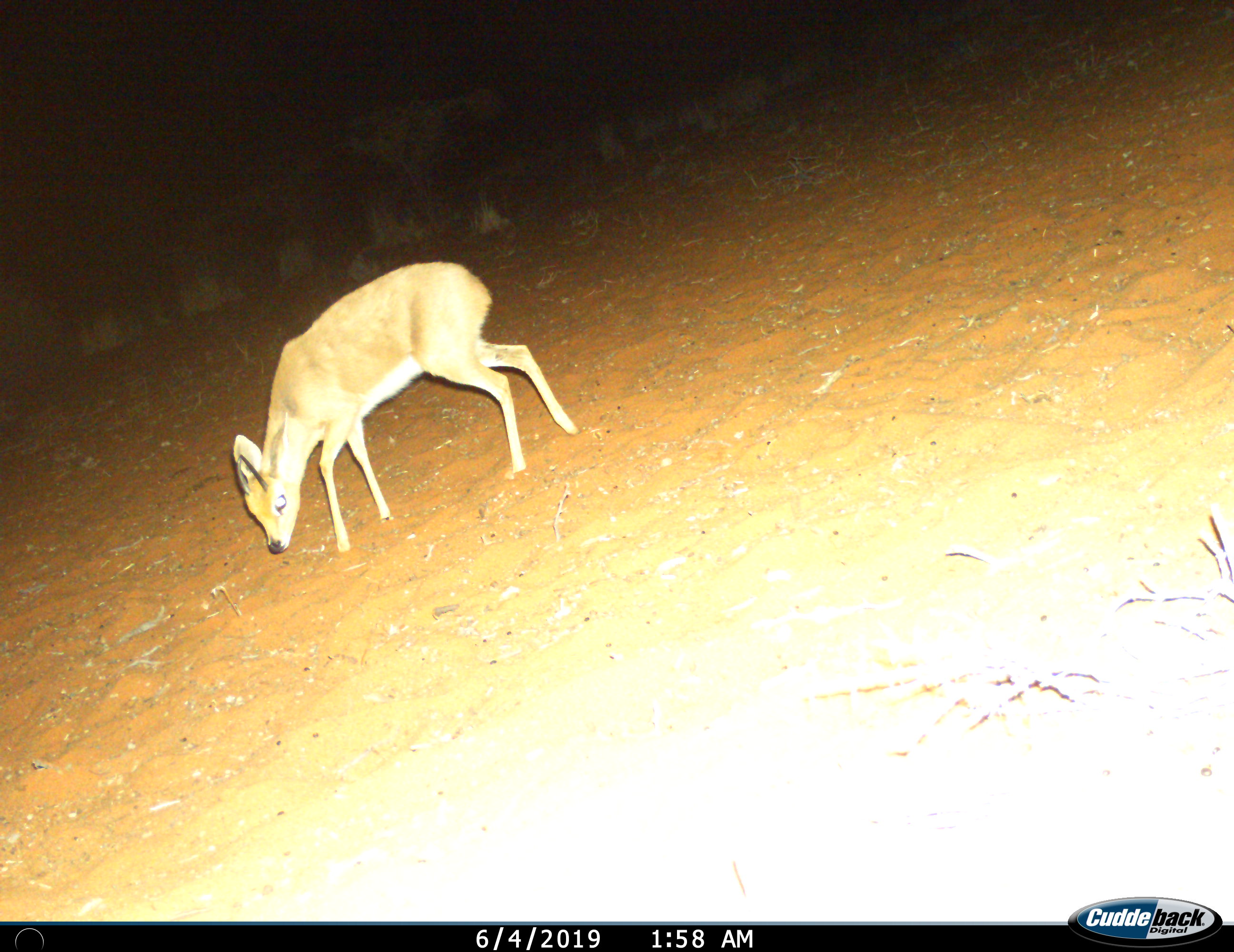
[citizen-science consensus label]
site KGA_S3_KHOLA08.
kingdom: Animalia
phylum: Chordata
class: Mammalia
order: Artiodactyla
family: Bovidae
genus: Raphicerus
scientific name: Raphicerus campestris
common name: steenbok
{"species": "steenbok (Raphicerus campestris)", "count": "1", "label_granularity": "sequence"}